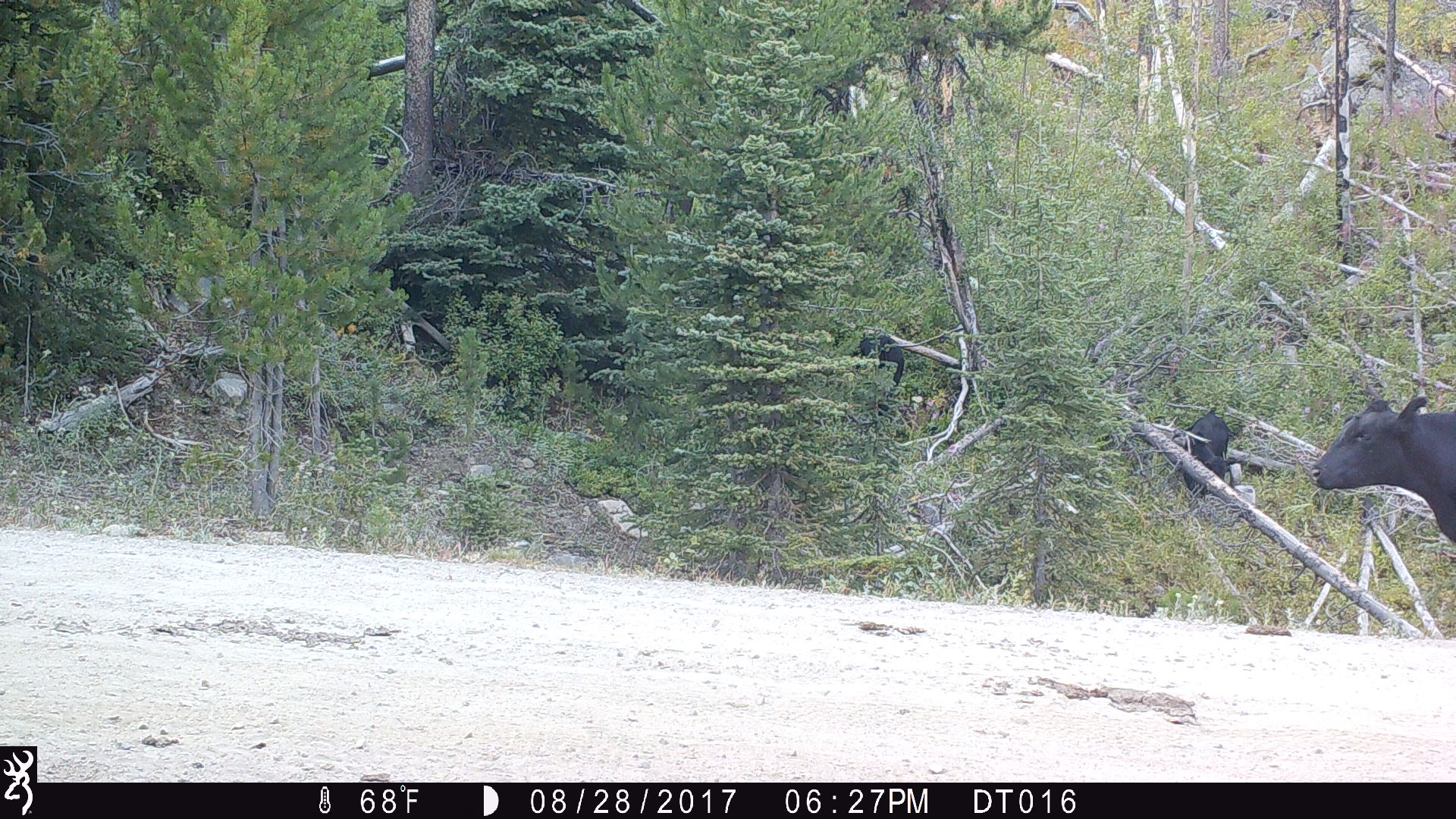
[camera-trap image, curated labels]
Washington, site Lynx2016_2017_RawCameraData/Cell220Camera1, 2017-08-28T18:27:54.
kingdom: Animalia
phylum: Chordata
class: Mammalia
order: Artiodactyla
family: Bovidae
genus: Bos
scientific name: Bos taurus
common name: domestic cattle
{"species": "domestic cattle (Bos taurus)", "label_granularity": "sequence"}